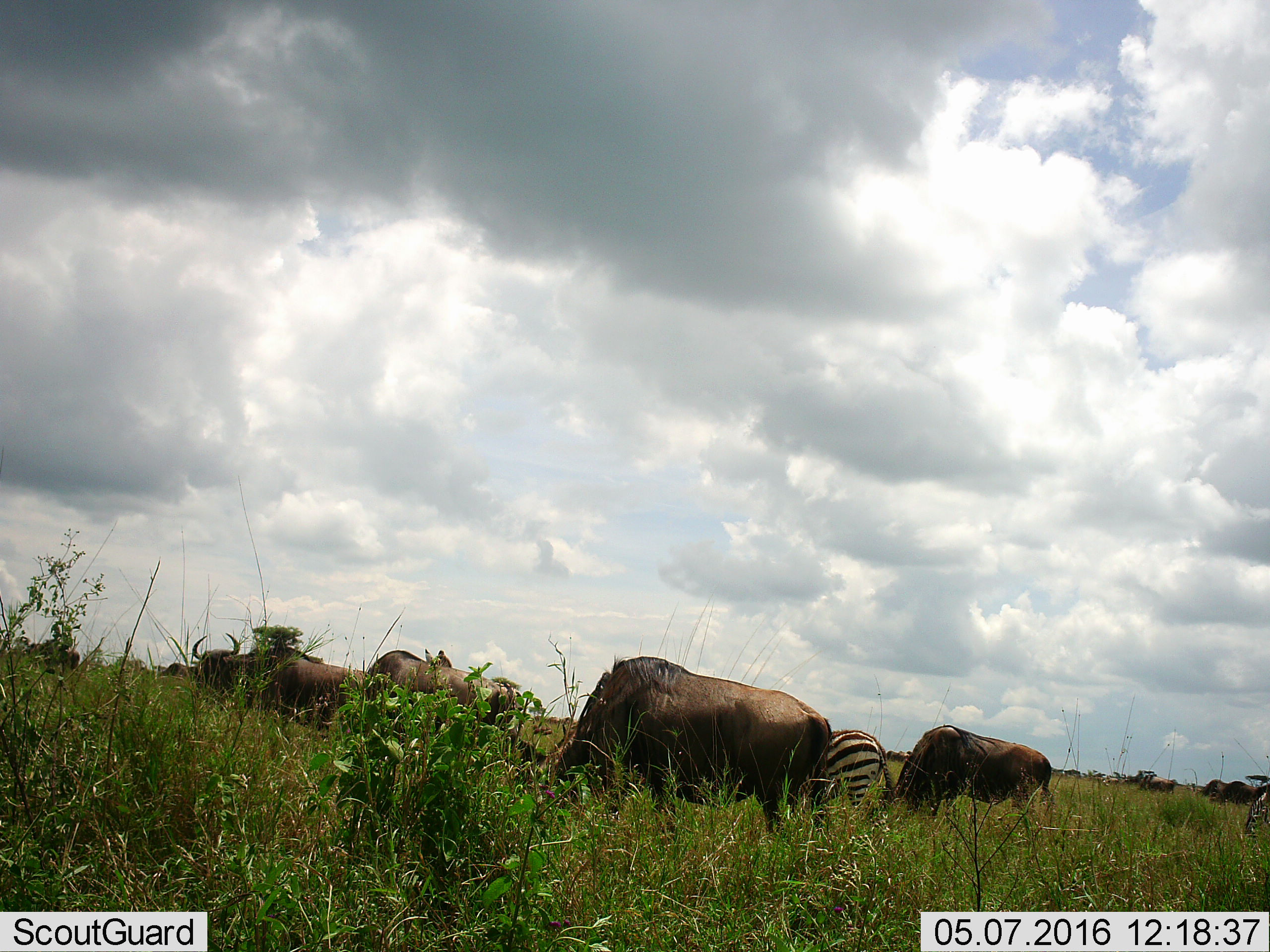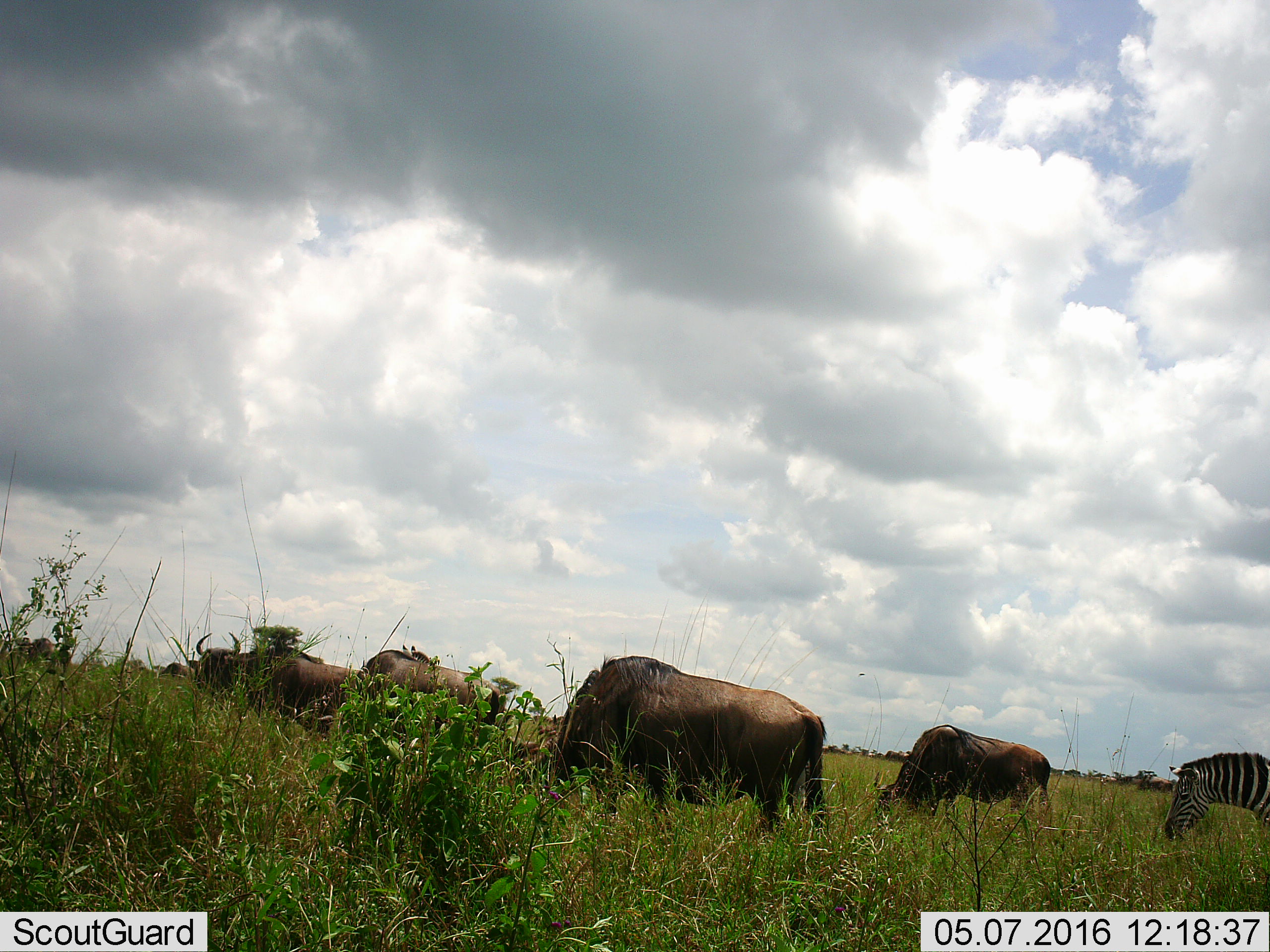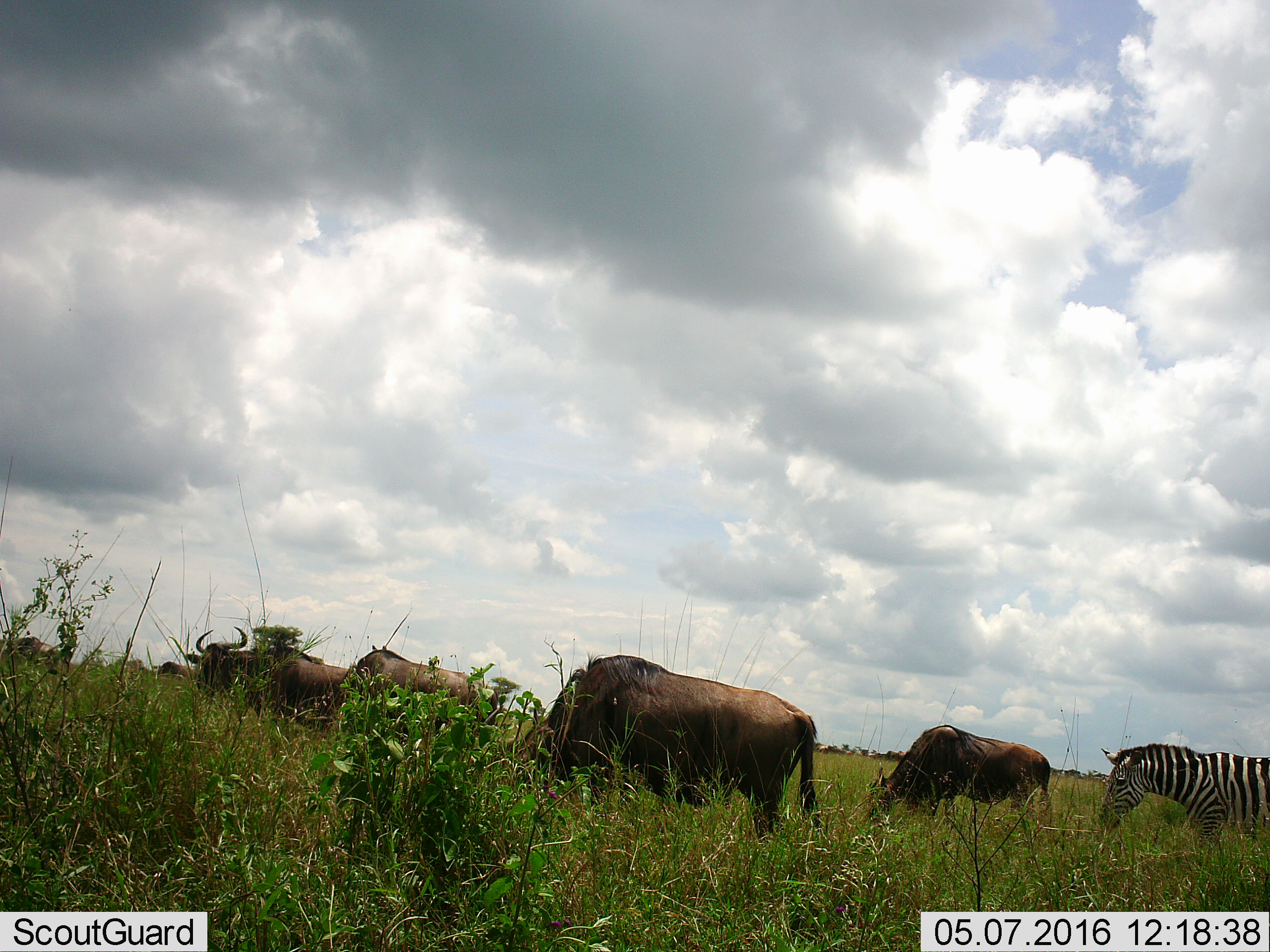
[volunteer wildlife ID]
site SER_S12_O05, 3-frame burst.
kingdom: Animalia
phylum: Chordata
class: Mammalia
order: Artiodactyla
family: Bovidae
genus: Connochaetes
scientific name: Connochaetes taurinus taurinus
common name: blue wildebeest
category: wildebeestblue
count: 7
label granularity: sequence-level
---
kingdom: Animalia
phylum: Chordata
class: Mammalia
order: Perissodactyla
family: Equidae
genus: Equus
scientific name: Equus quagga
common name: plains zebra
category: zebraplains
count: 2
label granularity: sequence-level